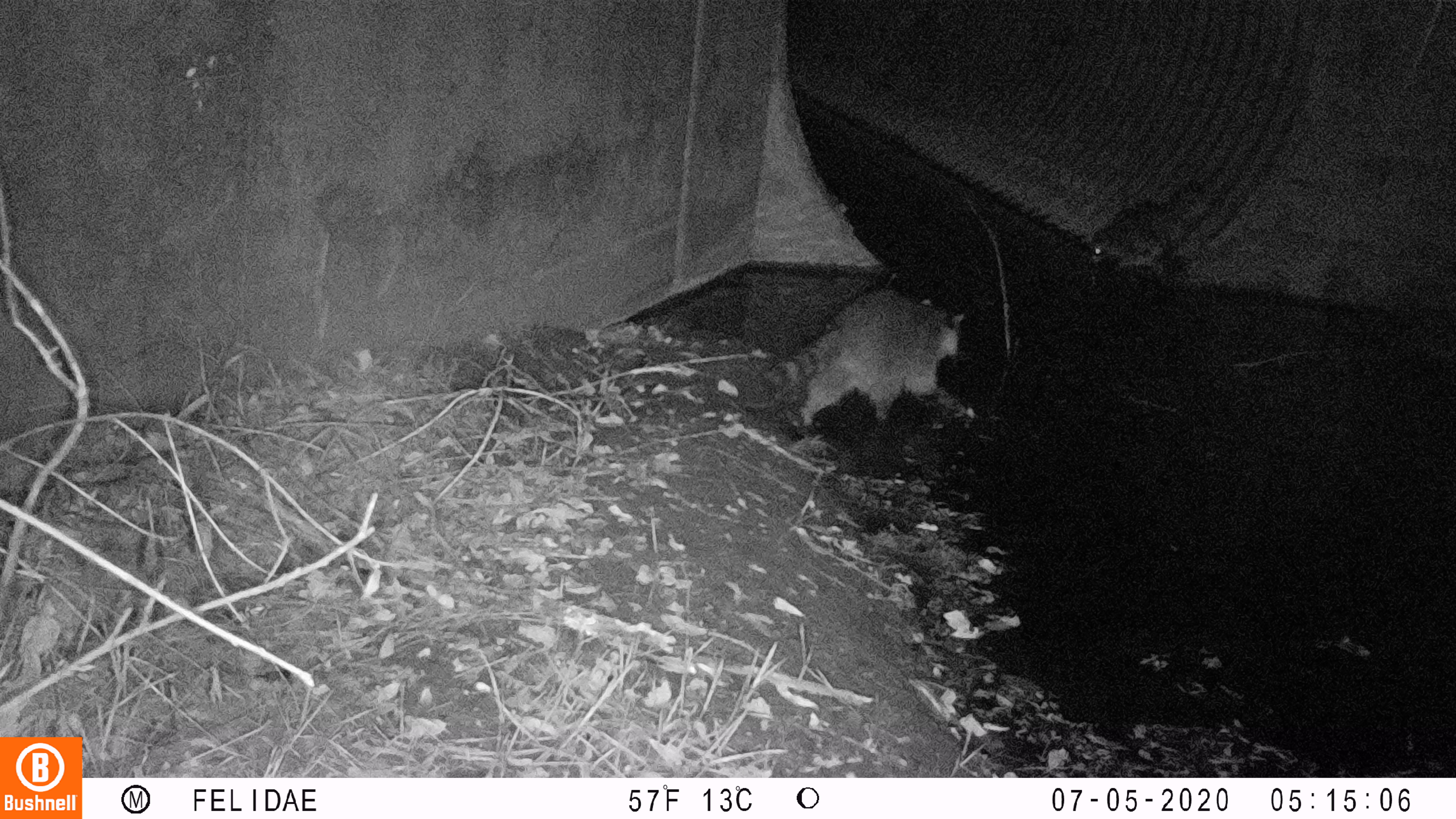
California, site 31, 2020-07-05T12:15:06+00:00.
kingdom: Animalia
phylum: Chordata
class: Mammalia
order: Carnivora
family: Procyonidae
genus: Procyon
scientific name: Procyon lotor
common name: raccoon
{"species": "raccoon (Procyon lotor)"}